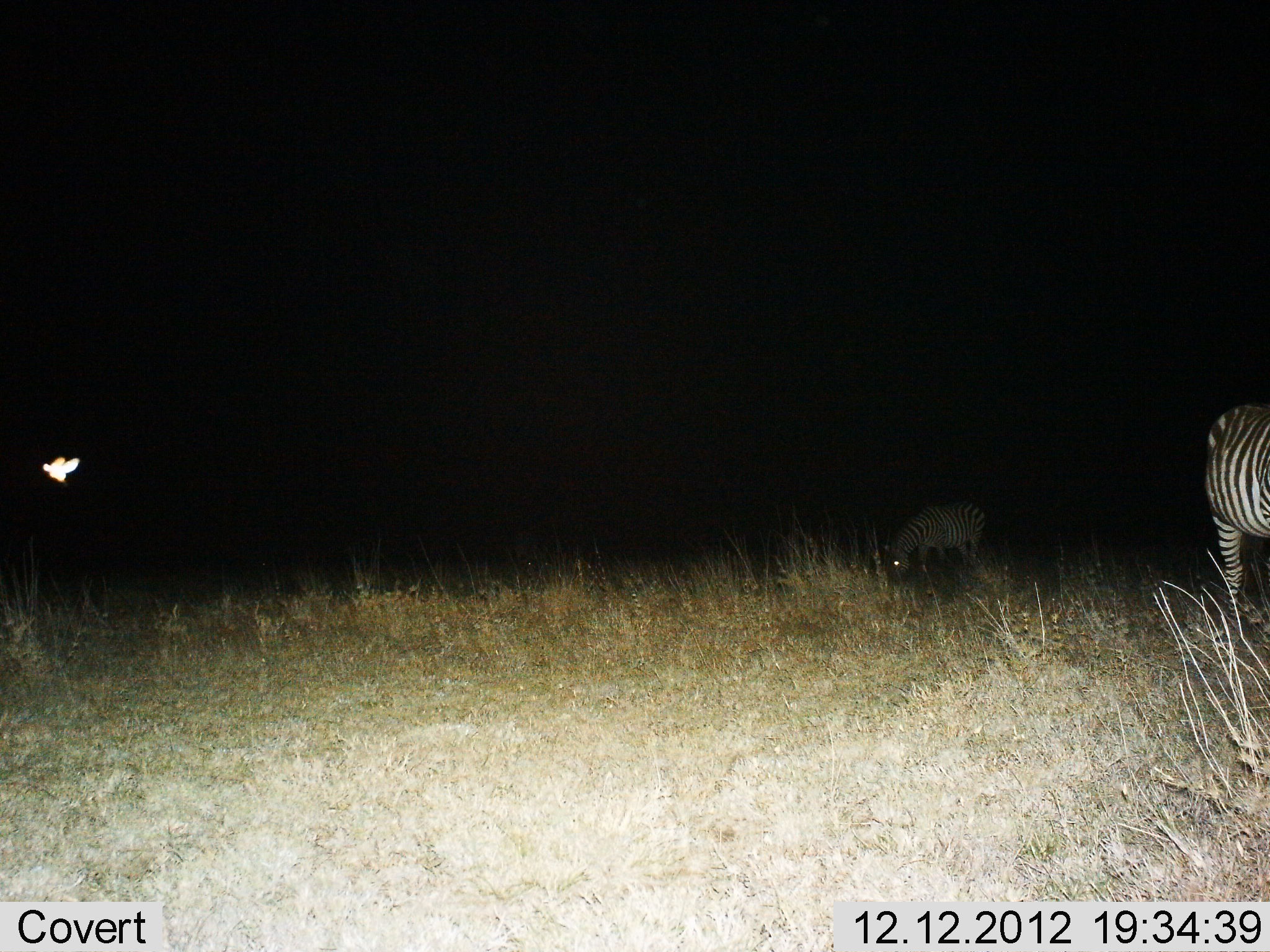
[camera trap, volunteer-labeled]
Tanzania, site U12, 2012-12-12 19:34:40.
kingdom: Animalia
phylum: Chordata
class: Mammalia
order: Perissodactyla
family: Equidae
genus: Equus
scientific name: Equus quagga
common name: plains zebra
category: zebra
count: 2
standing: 60%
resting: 0%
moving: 20%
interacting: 0%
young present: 0%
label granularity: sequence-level